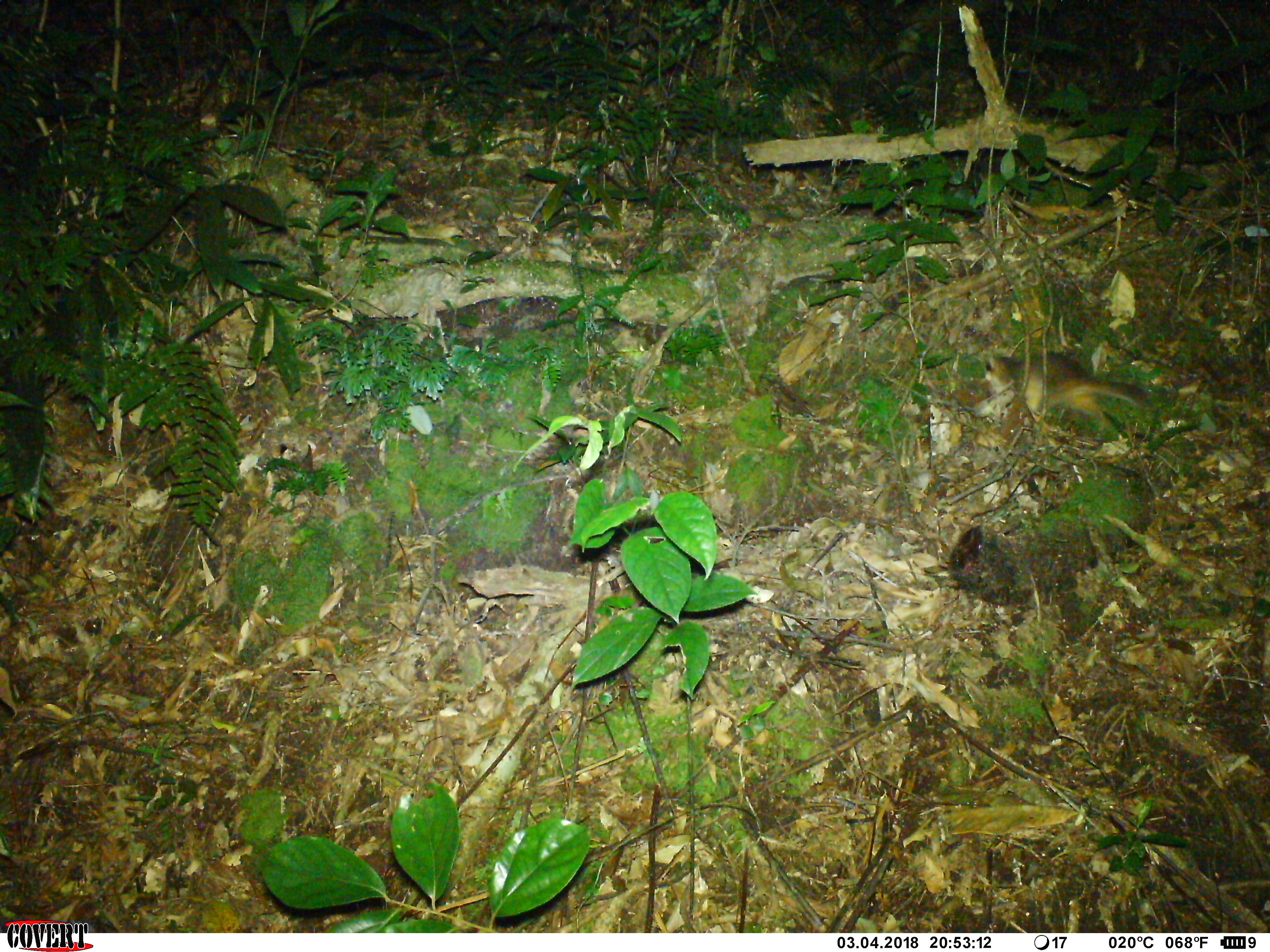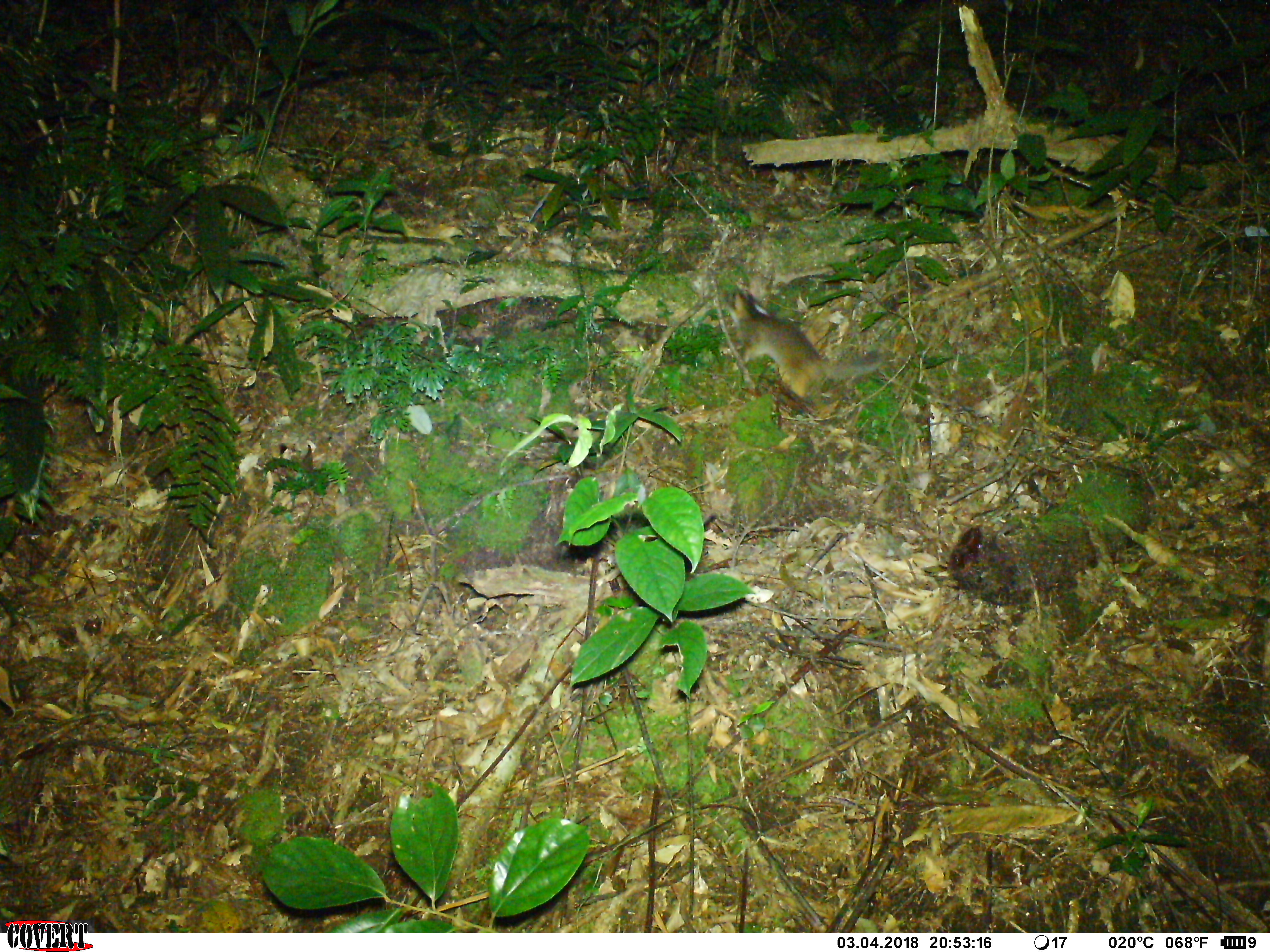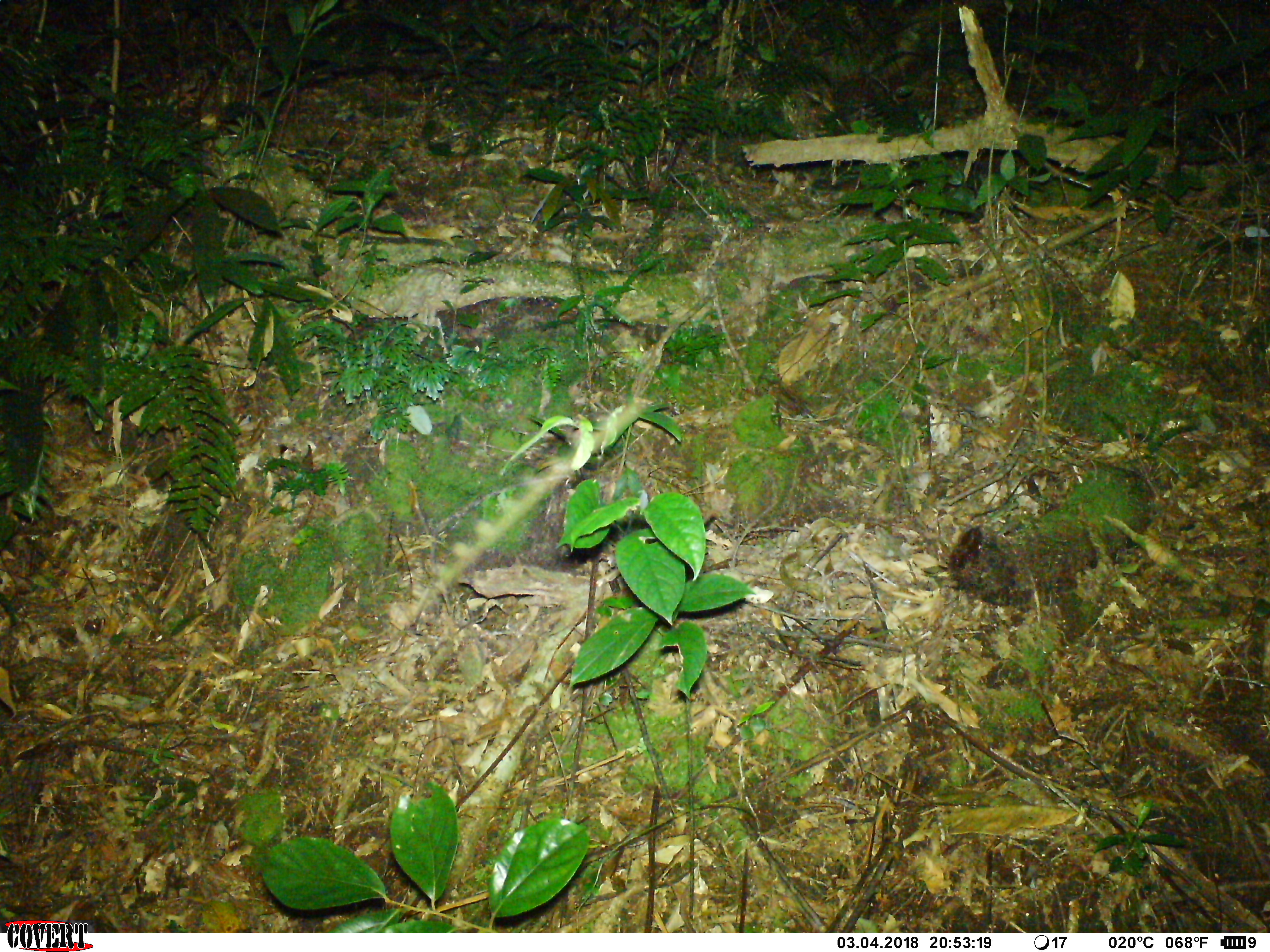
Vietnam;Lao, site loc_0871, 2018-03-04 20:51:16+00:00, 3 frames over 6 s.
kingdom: Animalia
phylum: Chordata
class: Mammalia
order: Carnivora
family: Mustelidae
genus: Melogale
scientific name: Melogale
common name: ferret badger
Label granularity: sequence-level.